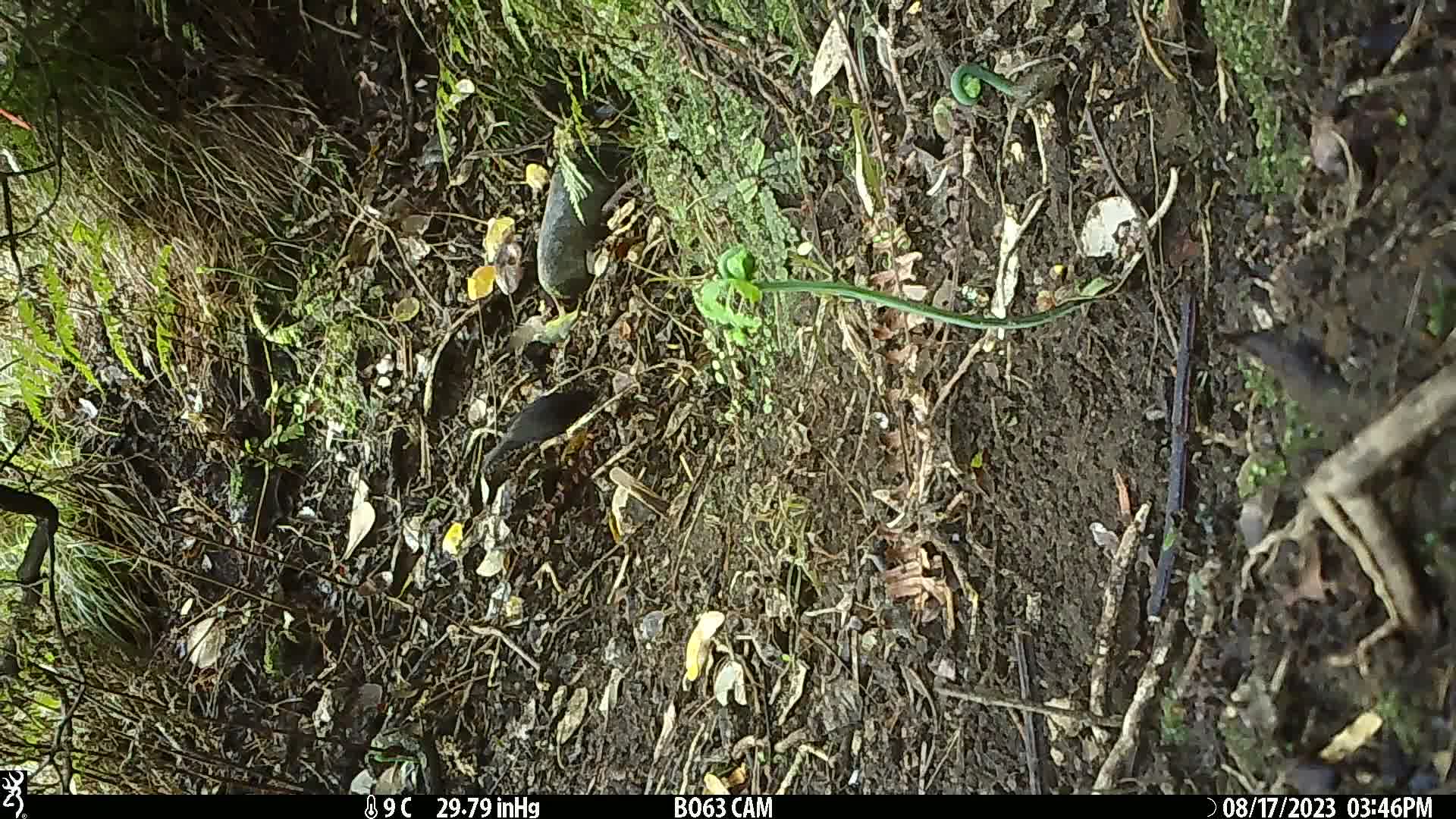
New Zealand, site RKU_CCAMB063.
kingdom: Animalia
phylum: Chordata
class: Aves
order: Passeriformes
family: Turdidae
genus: Turdus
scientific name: Turdus merula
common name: eurasian blackbird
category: blackbird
Blackbird (eurasian blackbird) (Turdus merula).